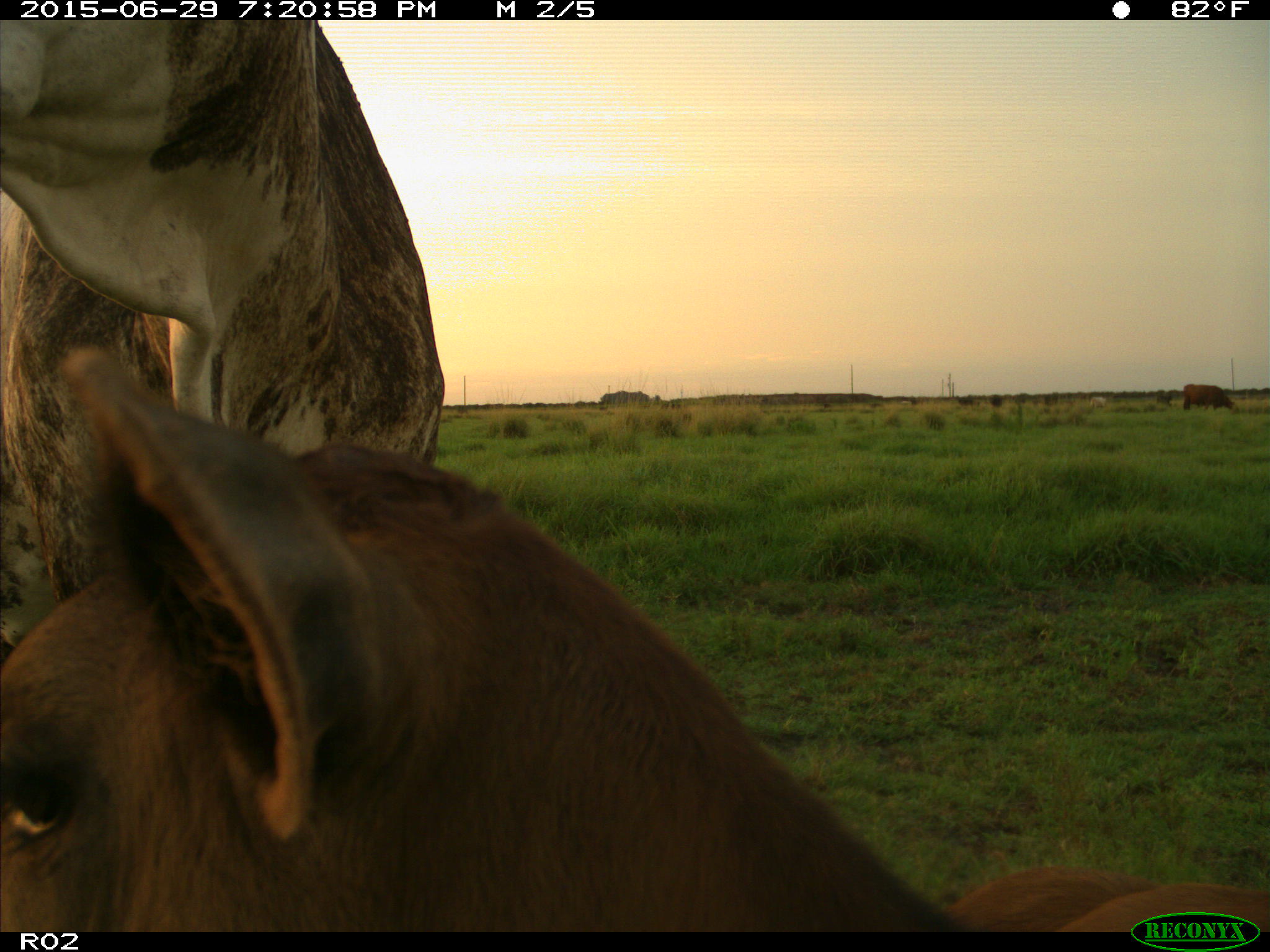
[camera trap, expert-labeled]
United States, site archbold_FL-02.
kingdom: Animalia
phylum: Chordata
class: Mammalia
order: Artiodactyla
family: Bovidae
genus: Bos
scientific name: Bos taurus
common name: domestic cow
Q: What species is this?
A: Bos taurus (domestic cow).